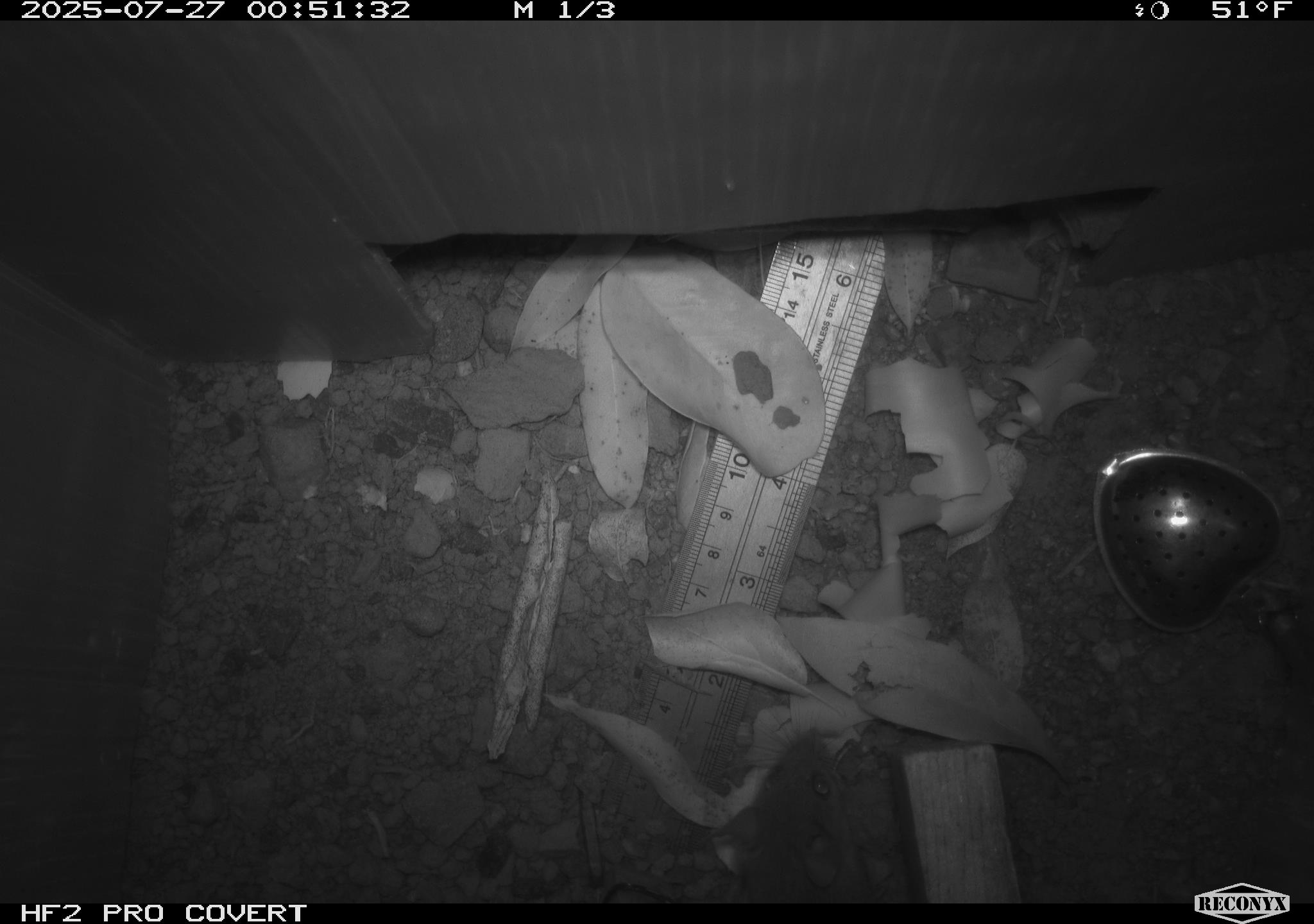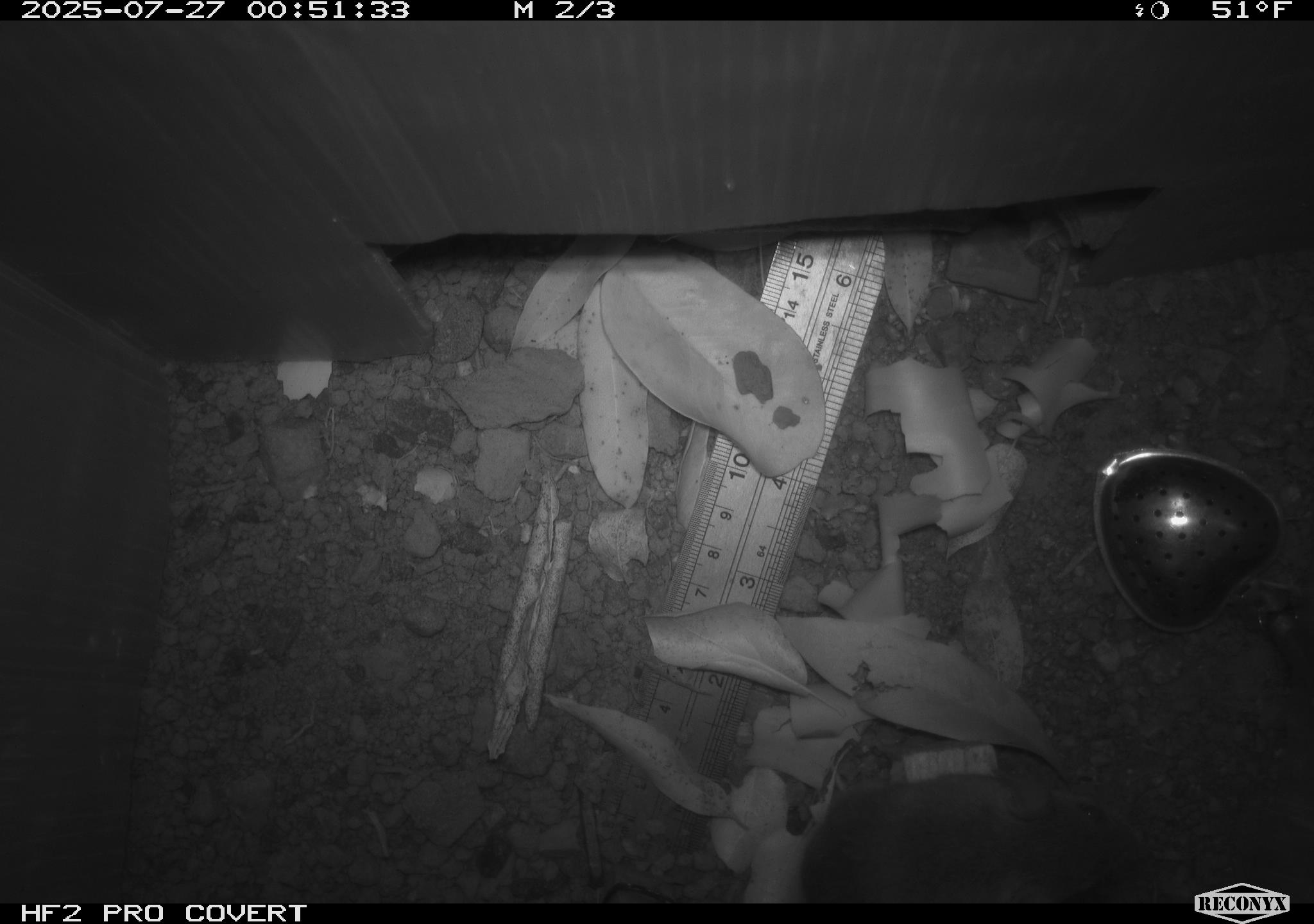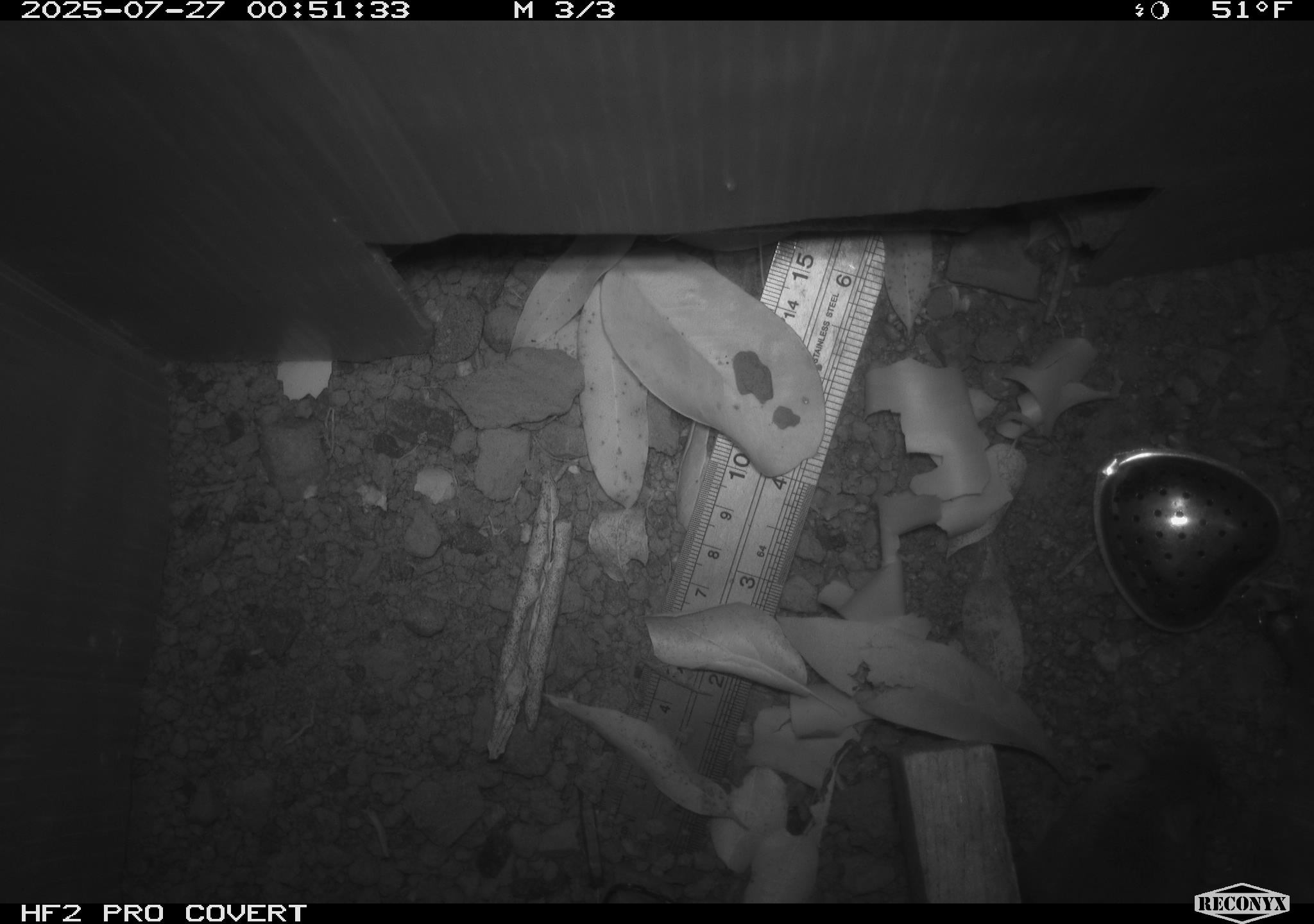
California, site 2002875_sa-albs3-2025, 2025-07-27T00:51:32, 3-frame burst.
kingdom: Animalia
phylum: Chordata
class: Mammalia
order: Rodentia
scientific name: Rodentia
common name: mouse species